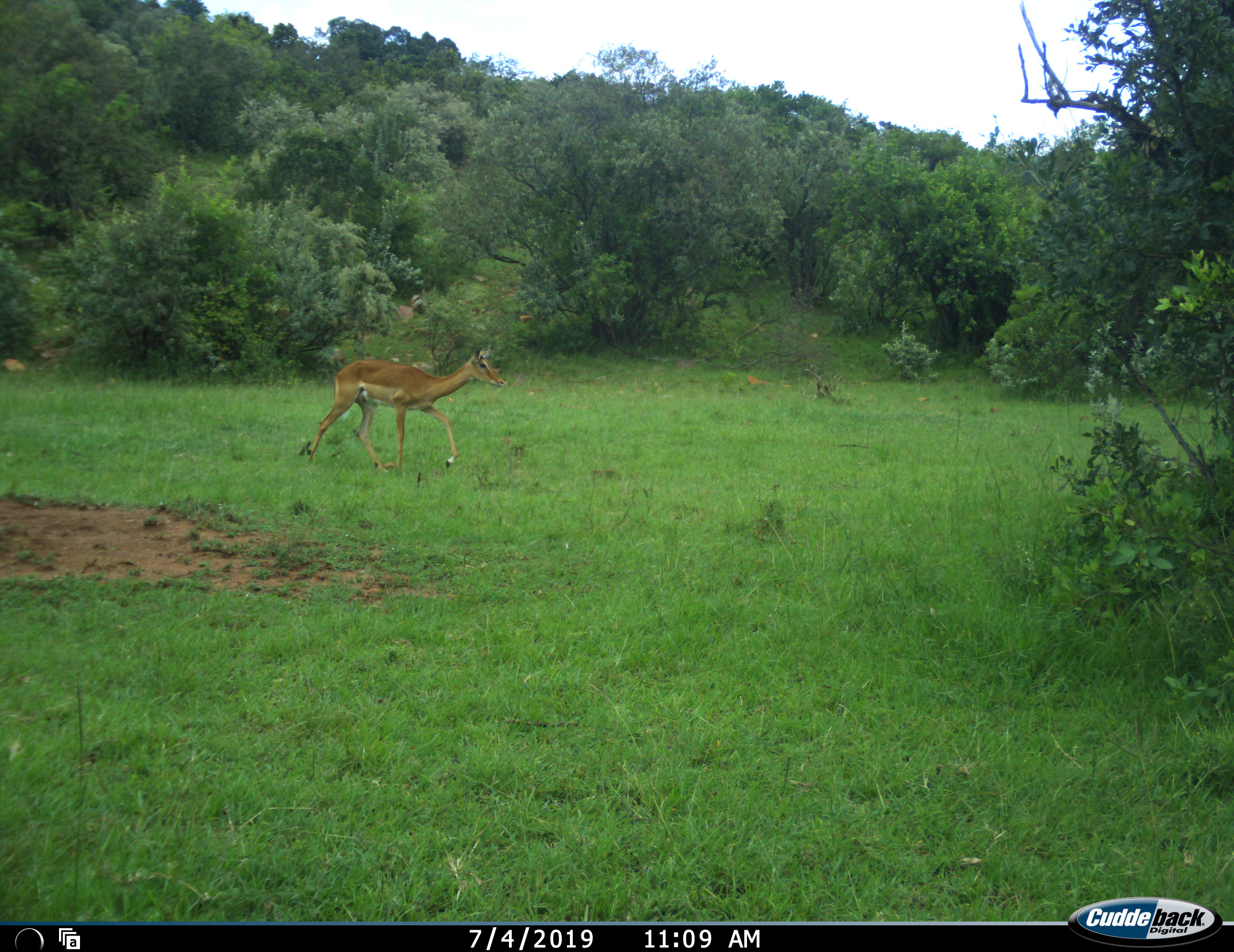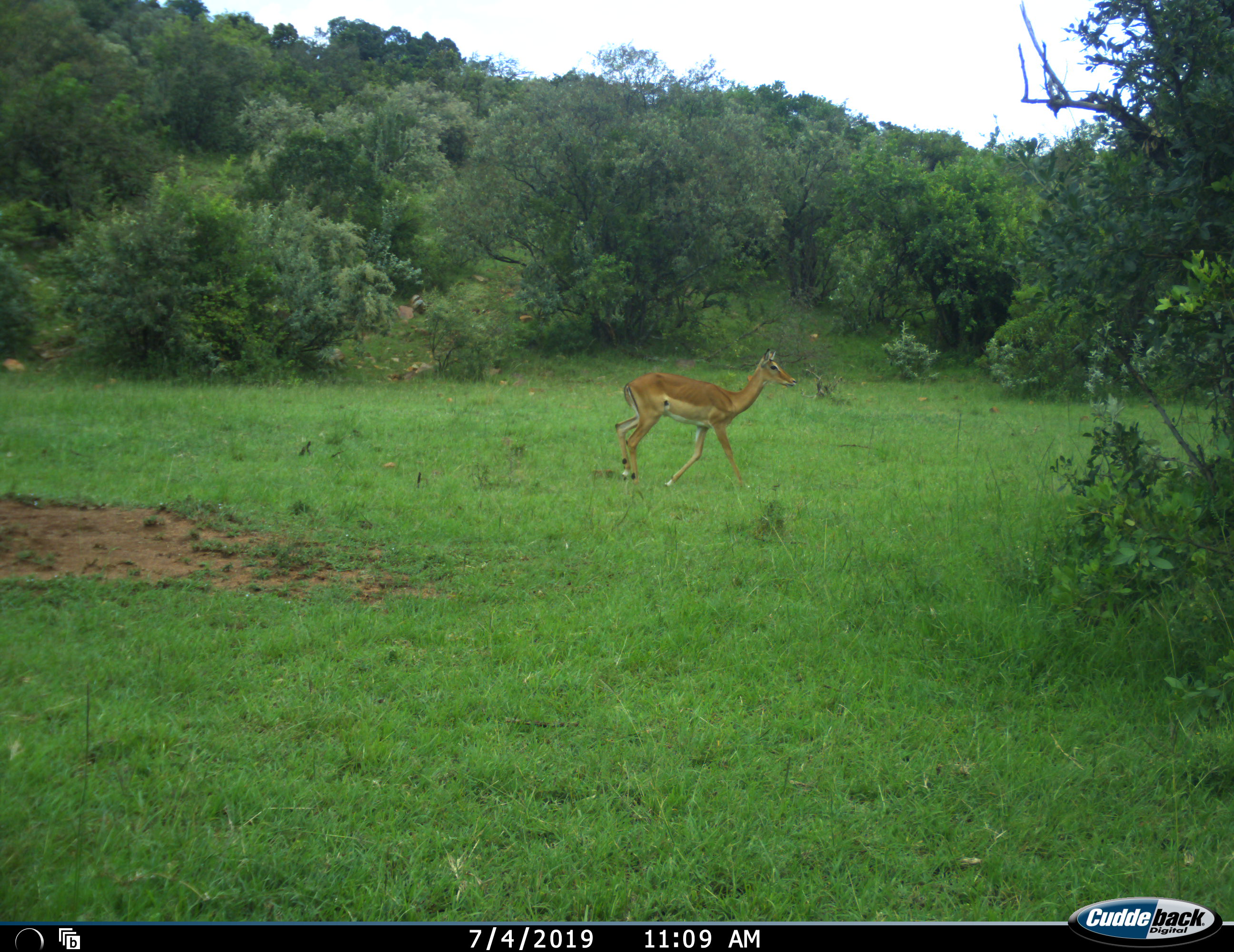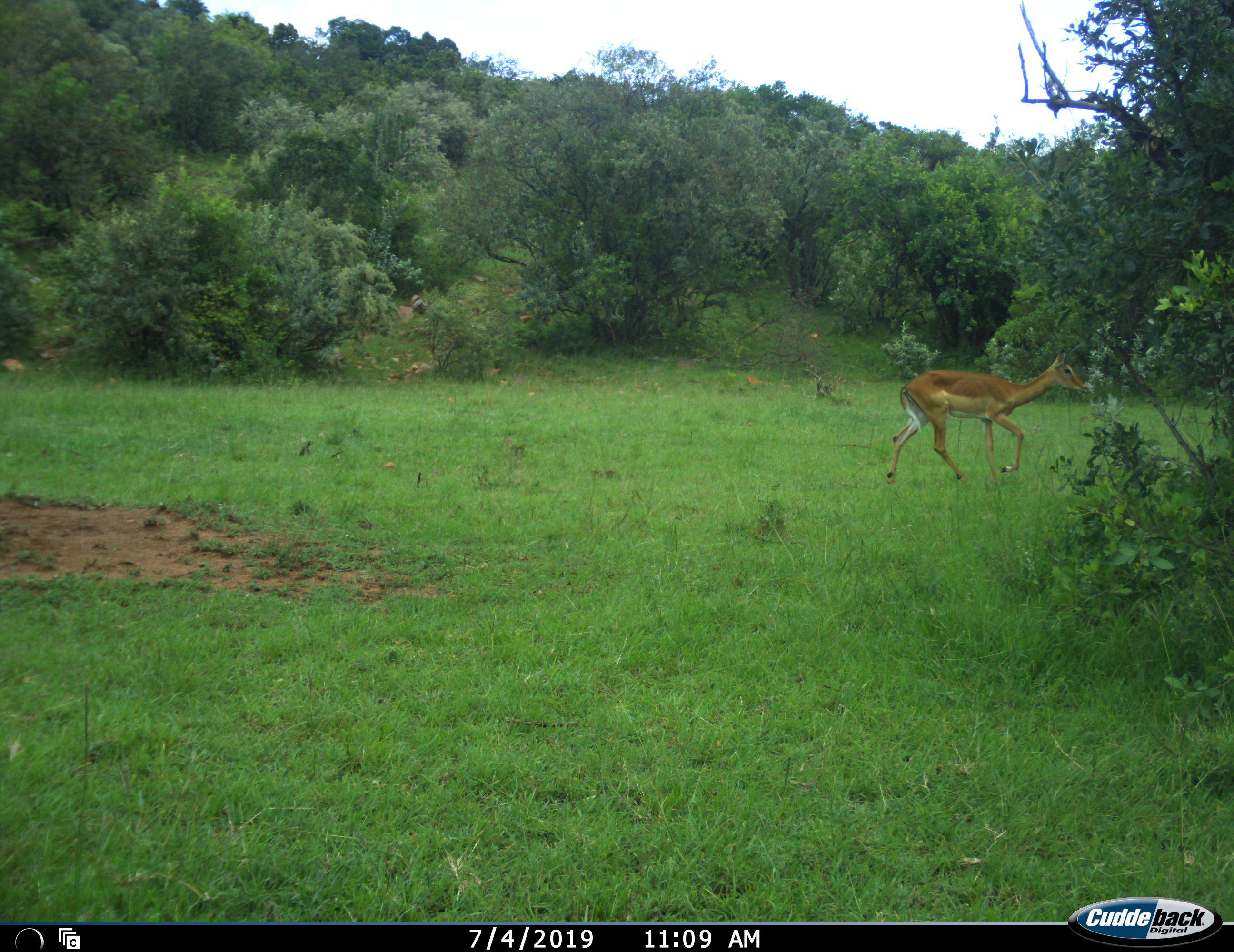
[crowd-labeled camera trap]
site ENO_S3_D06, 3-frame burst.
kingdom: Animalia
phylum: Chordata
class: Mammalia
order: Artiodactyla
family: Bovidae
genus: Aepyceros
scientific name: Aepyceros melampus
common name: impala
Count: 1.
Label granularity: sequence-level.